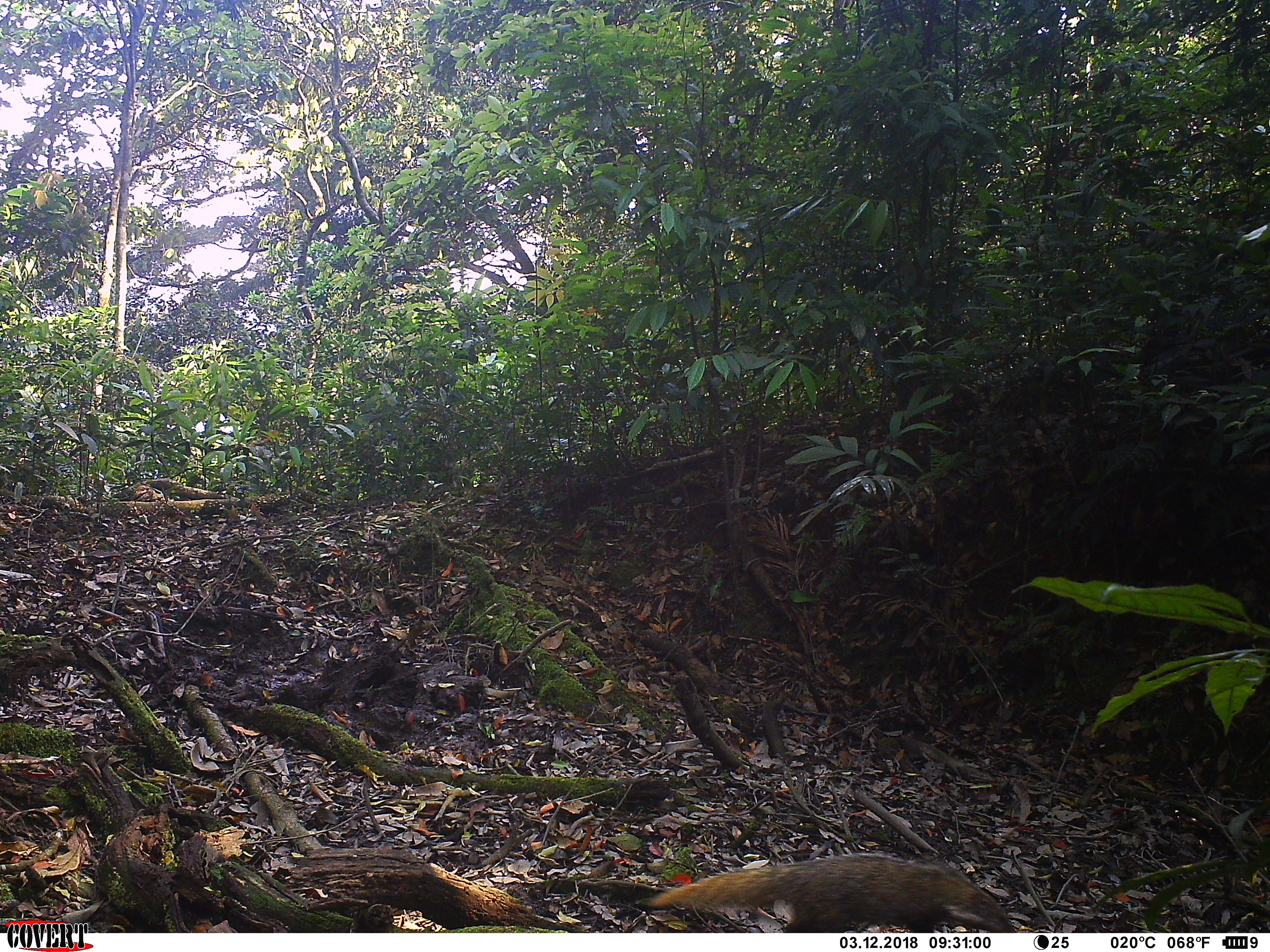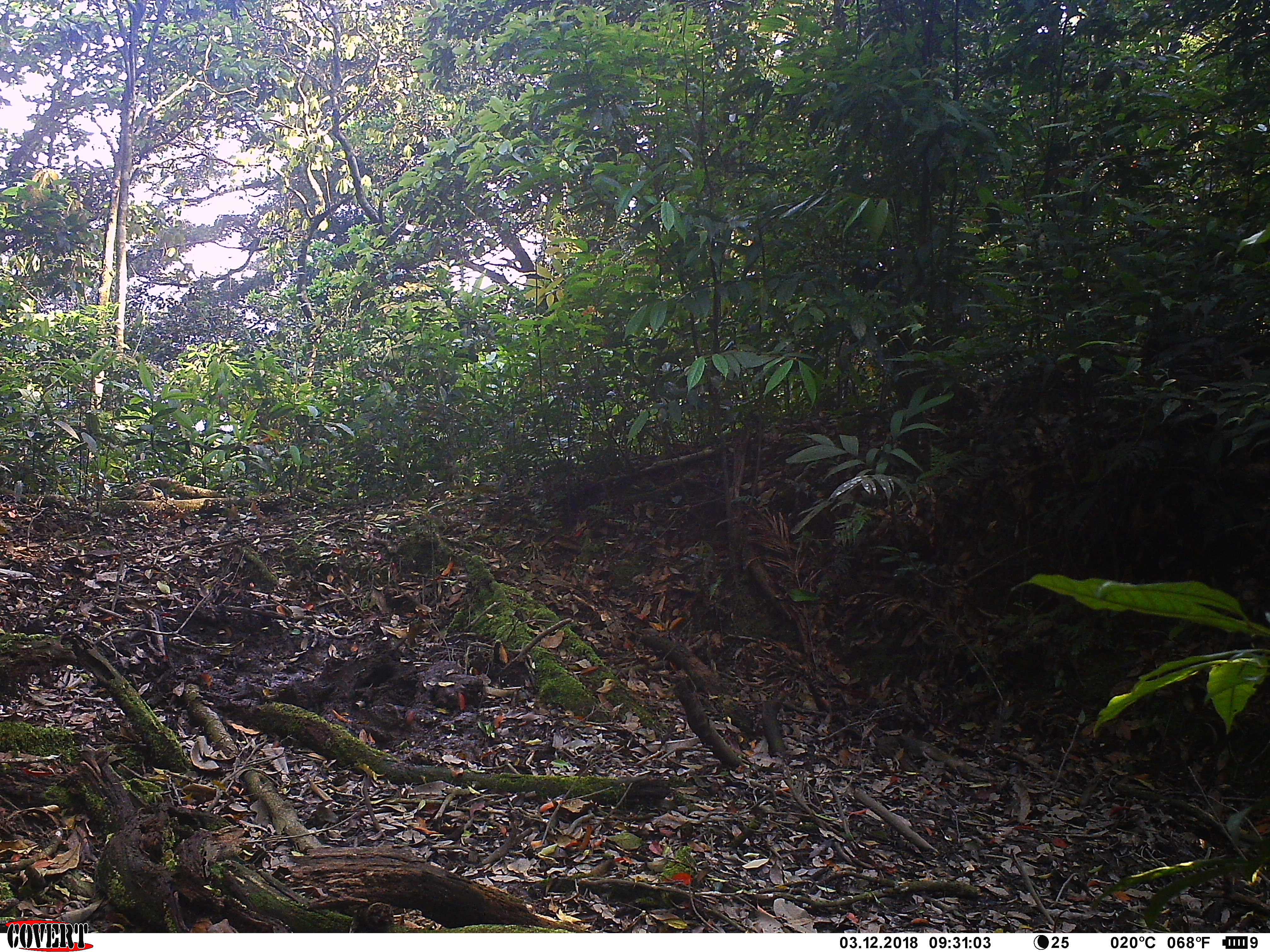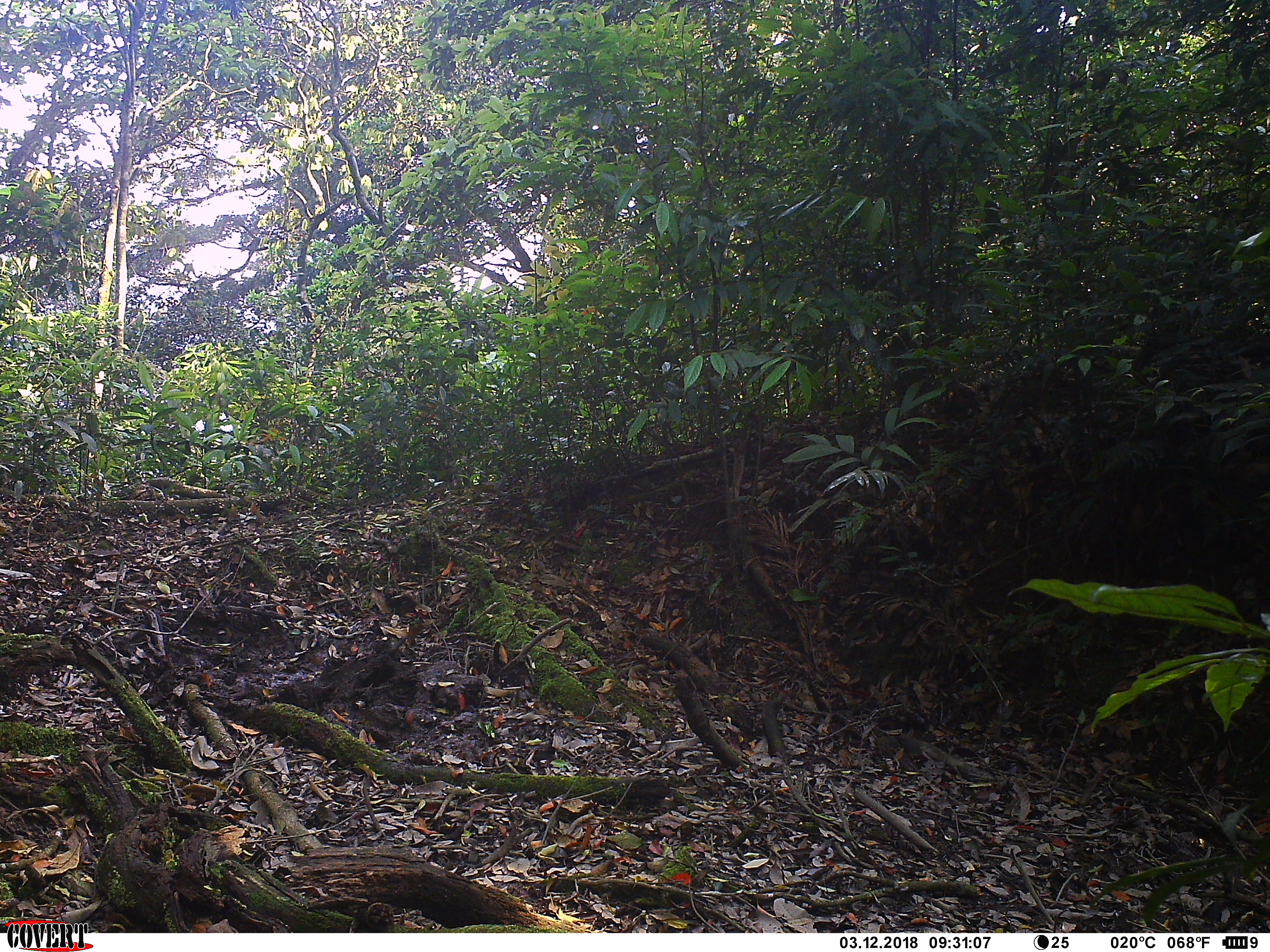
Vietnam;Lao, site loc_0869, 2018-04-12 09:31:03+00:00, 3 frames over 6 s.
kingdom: Animalia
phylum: Chordata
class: Mammalia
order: Carnivora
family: Herpestidae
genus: Urva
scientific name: Urva urva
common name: crab-eating mongoose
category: crab eating mongoose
Crab eating mongoose (crab-eating mongoose) (Urva urva). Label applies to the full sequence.